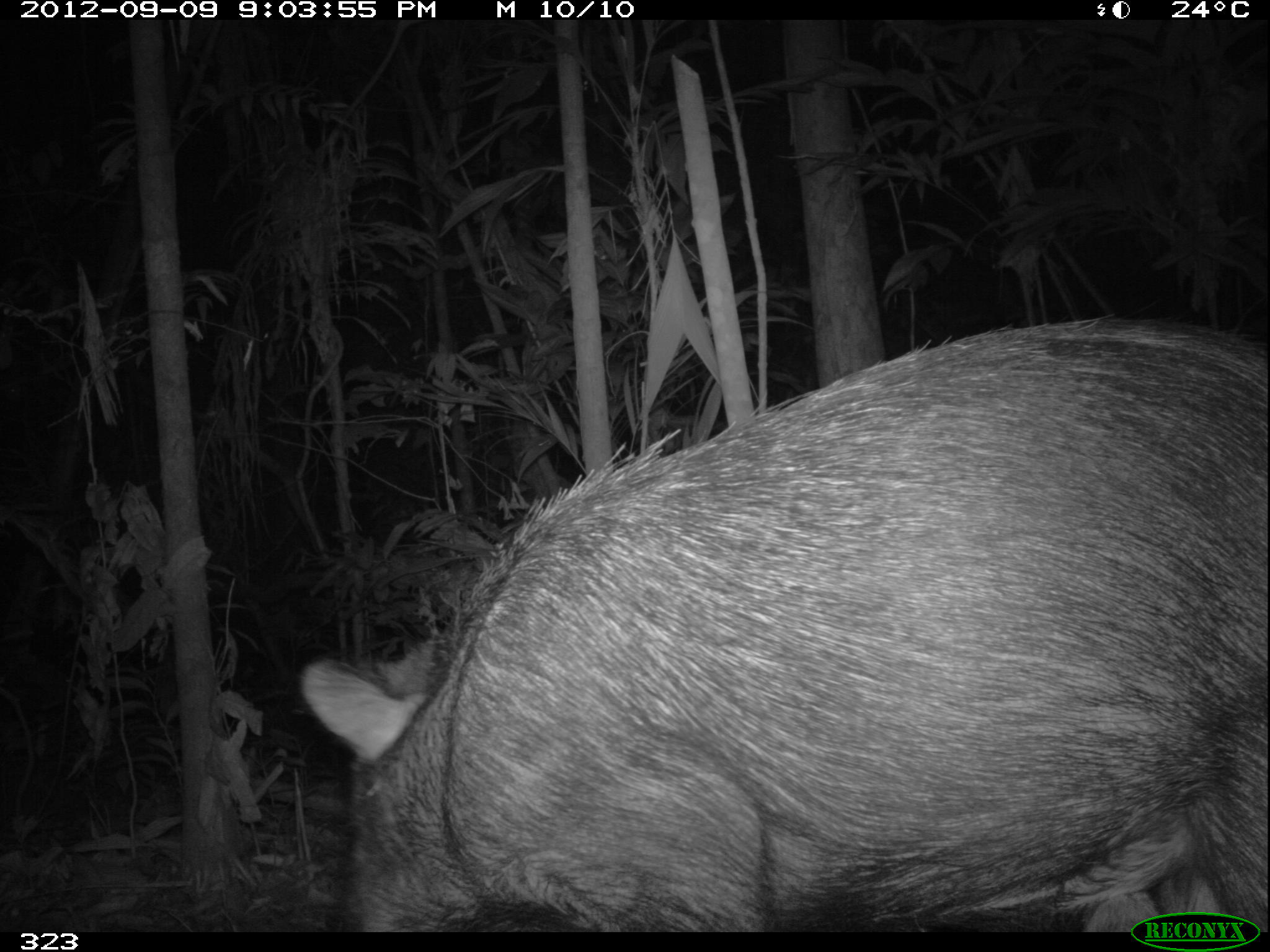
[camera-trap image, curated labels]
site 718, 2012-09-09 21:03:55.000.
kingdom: Animalia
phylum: Chordata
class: Mammalia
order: Artiodactyla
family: Tayassuidae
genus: Tayassu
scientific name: Tayassu pecari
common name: white-lipped peccary